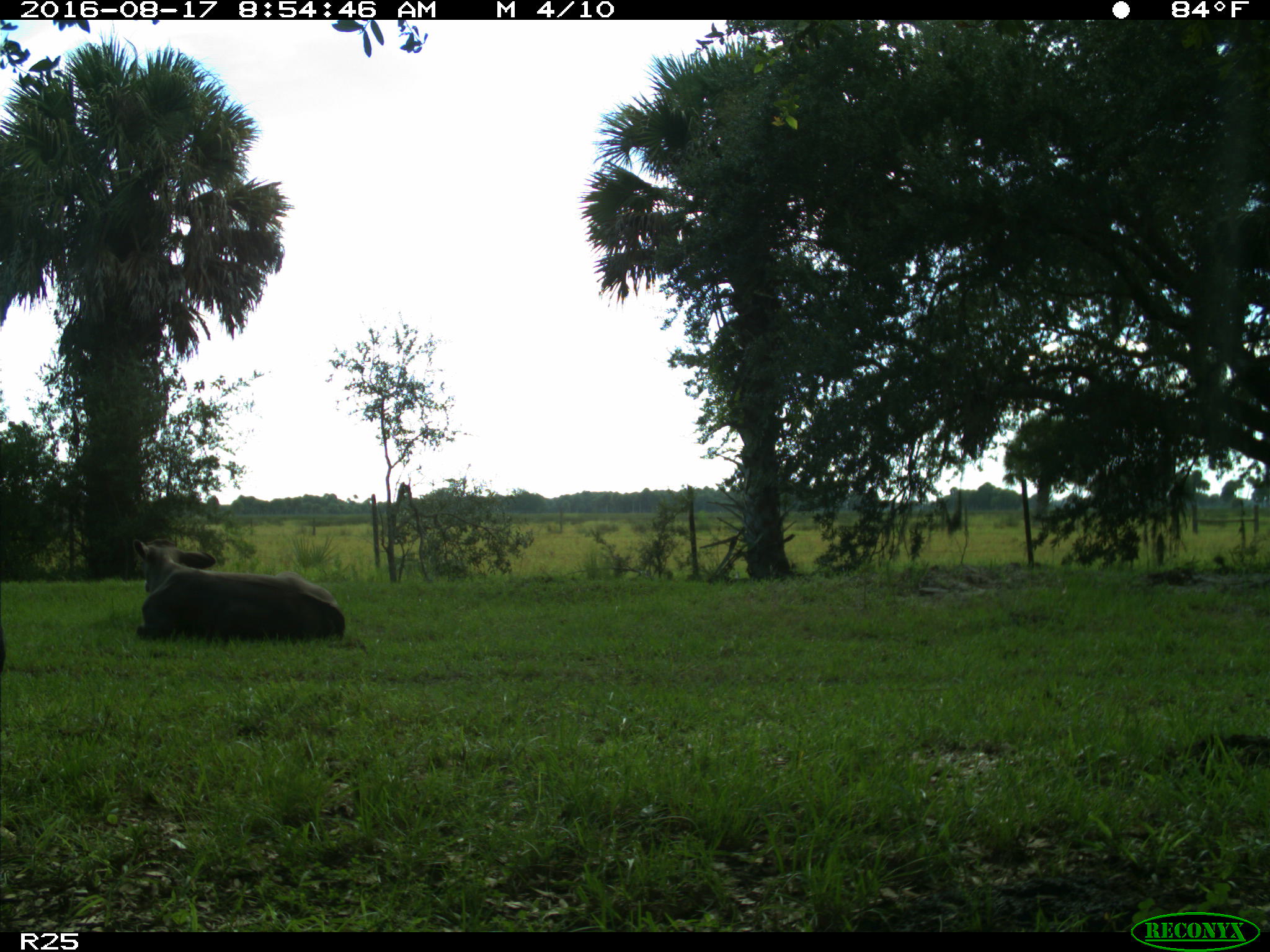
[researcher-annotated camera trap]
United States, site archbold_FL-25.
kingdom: Animalia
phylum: Chordata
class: Mammalia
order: Artiodactyla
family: Bovidae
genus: Bos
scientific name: Bos taurus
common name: domestic cow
Bos taurus (domestic cow).